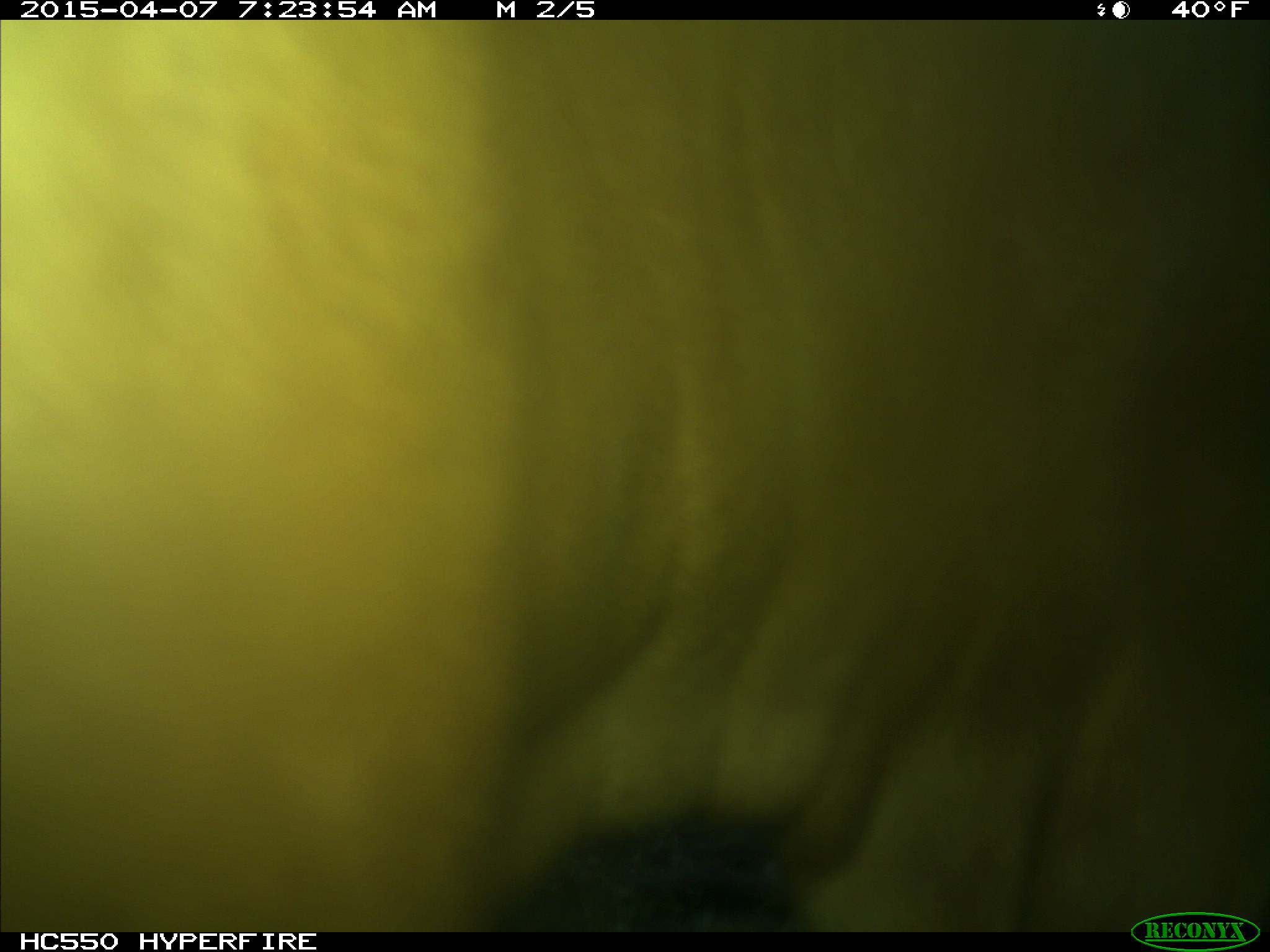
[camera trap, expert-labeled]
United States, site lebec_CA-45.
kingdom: Animalia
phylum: Chordata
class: Mammalia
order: Artiodactyla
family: Bovidae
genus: Bos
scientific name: Bos taurus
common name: domestic cow